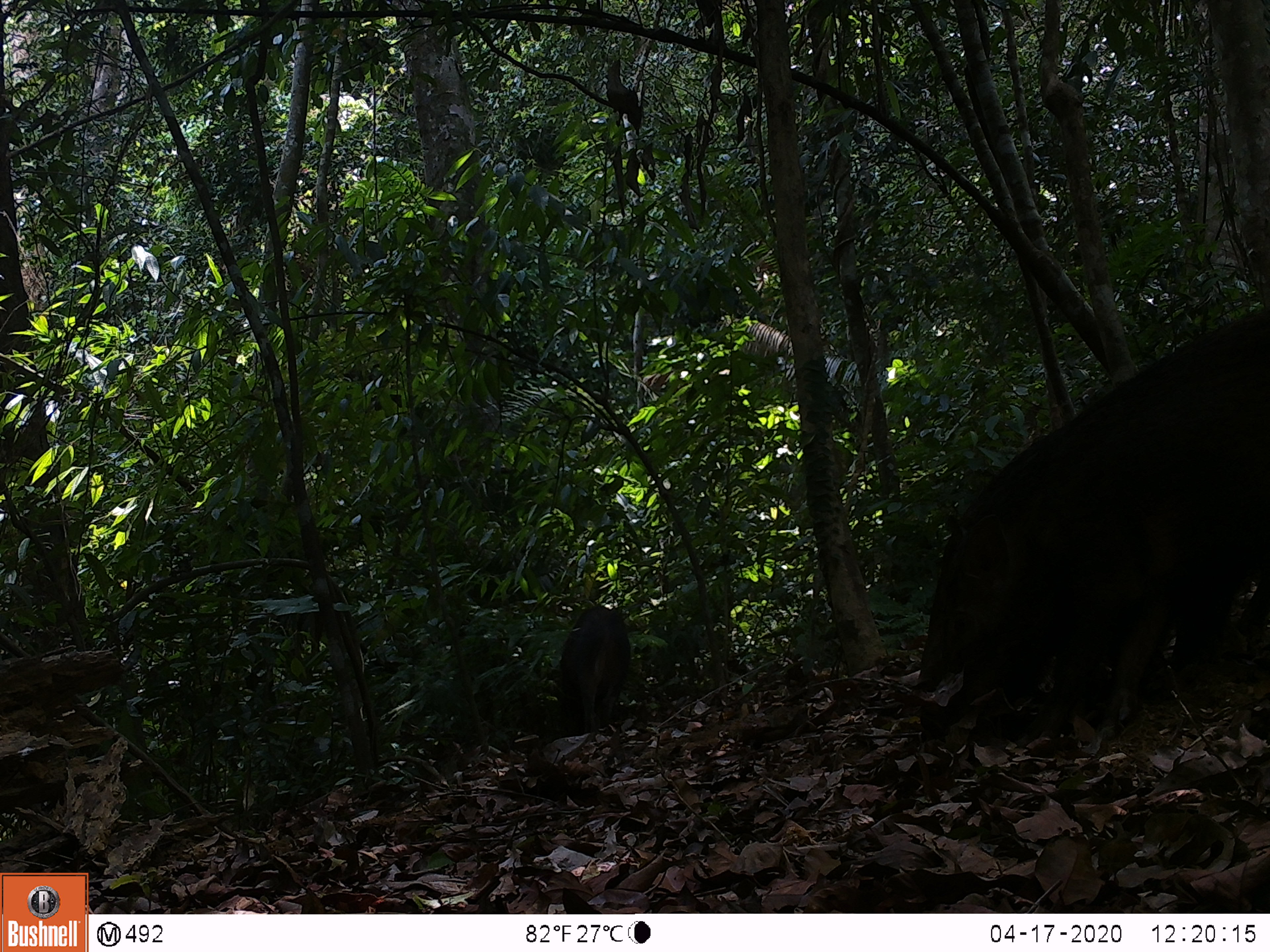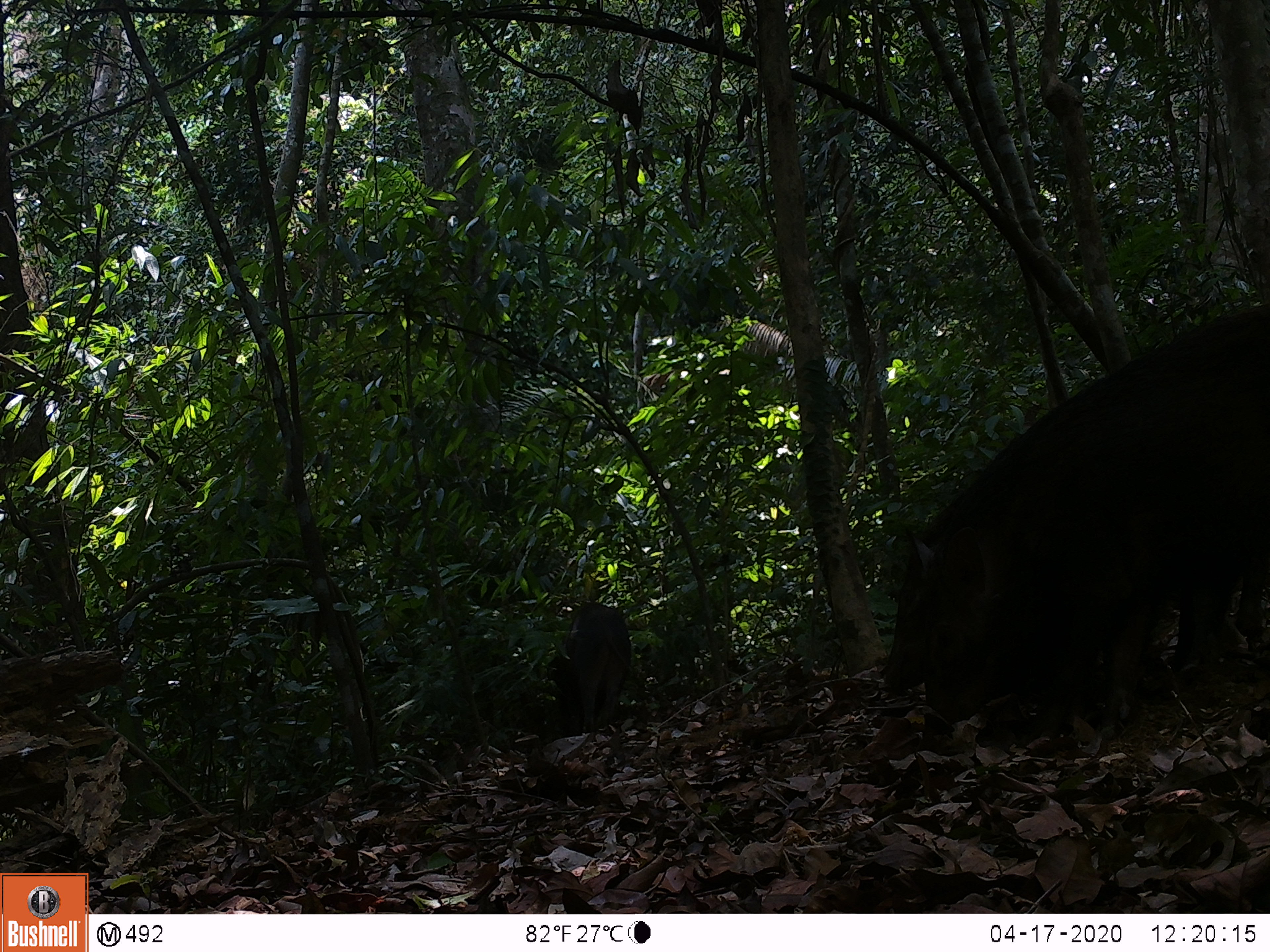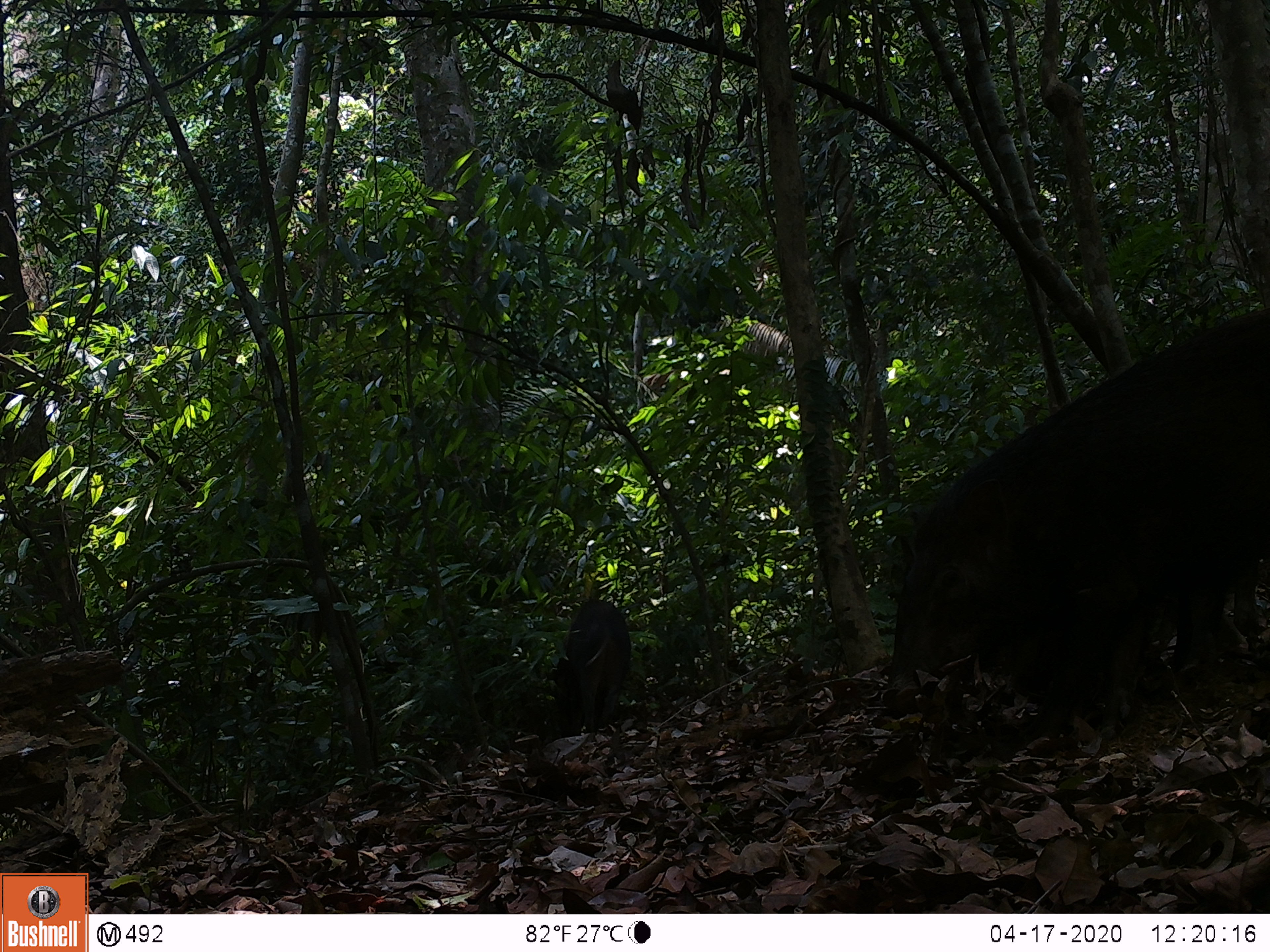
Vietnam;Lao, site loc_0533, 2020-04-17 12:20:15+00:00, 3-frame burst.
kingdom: Animalia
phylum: Chordata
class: Mammalia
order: Artiodactyla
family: Suidae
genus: Sus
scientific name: Sus scrofa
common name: eurasian wild pig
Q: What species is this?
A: Eurasian wild pig (Sus scrofa).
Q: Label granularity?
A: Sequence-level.